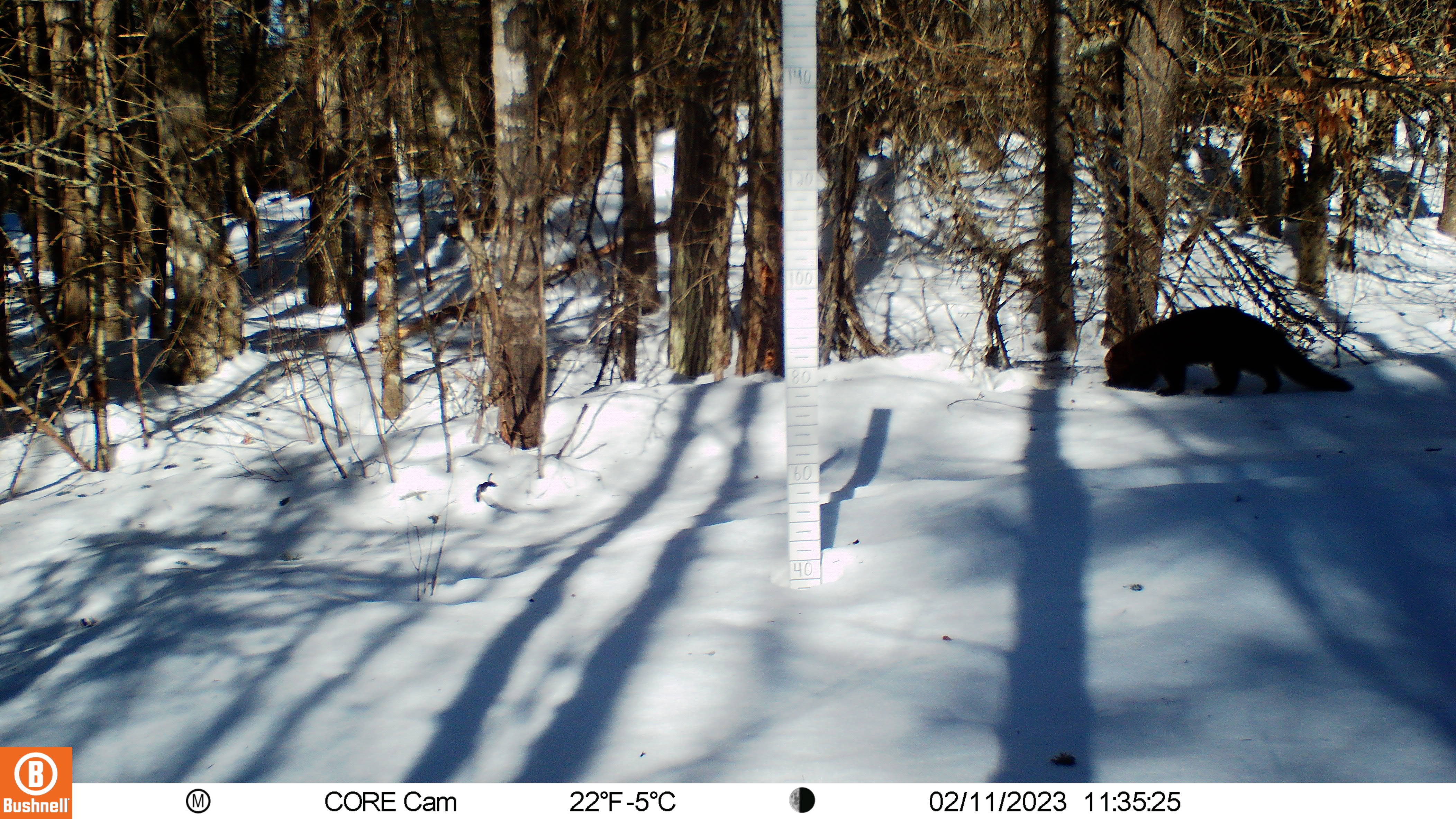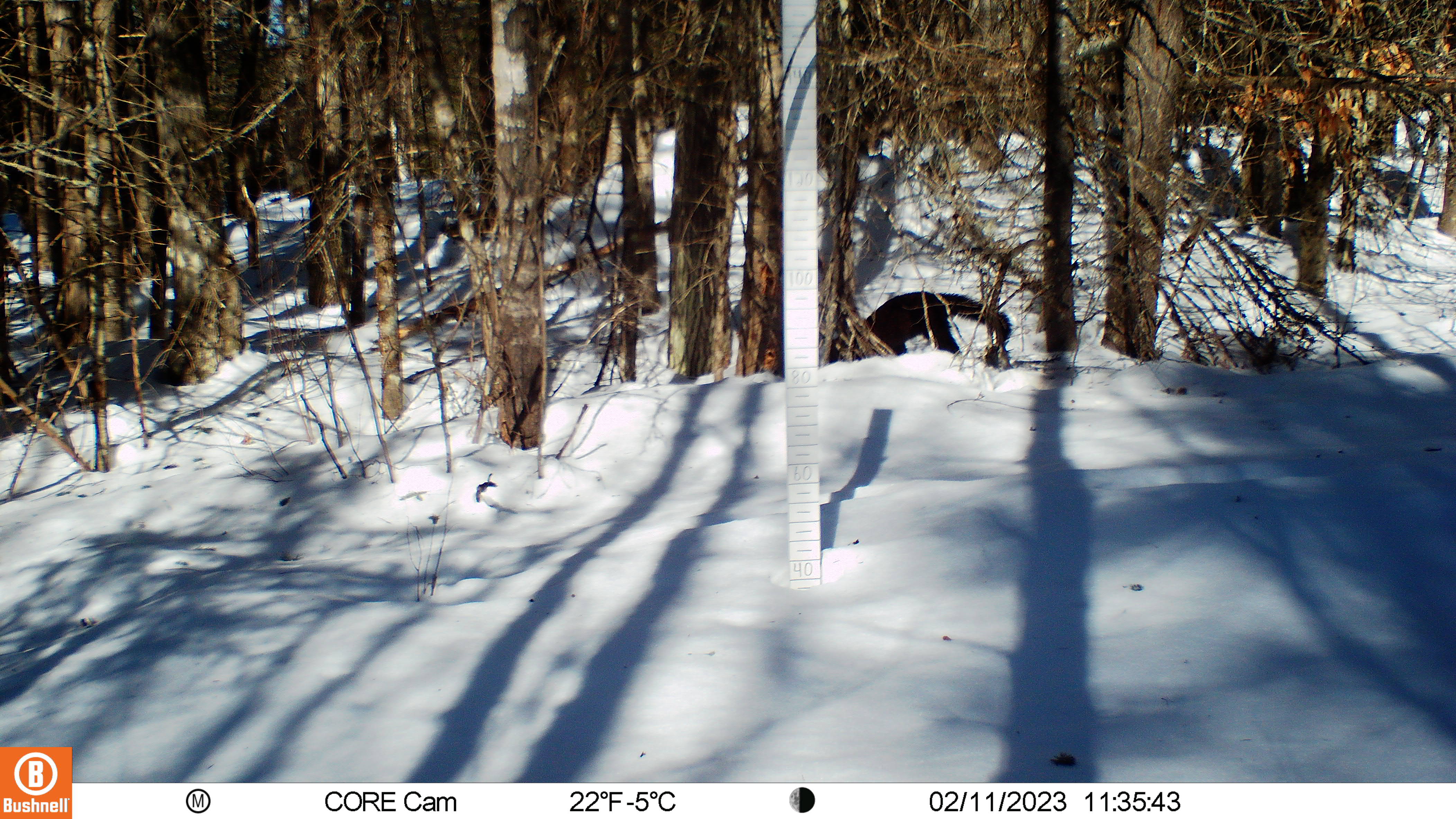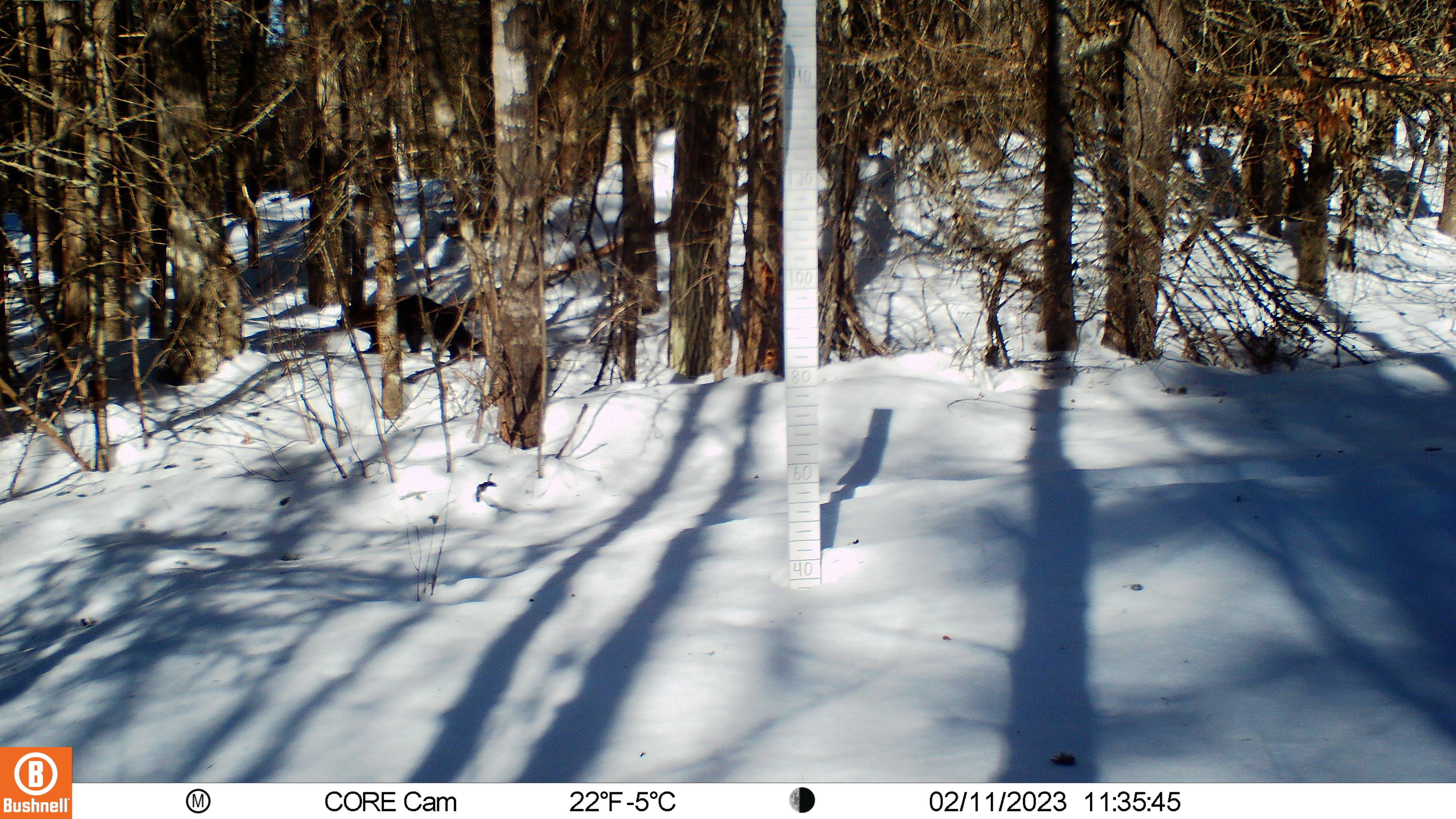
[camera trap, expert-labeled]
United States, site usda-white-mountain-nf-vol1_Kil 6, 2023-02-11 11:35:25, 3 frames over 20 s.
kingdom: Animalia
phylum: Chordata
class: Mammalia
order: Carnivora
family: Mustelidae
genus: Pekania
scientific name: Pekania pennanti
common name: fisher